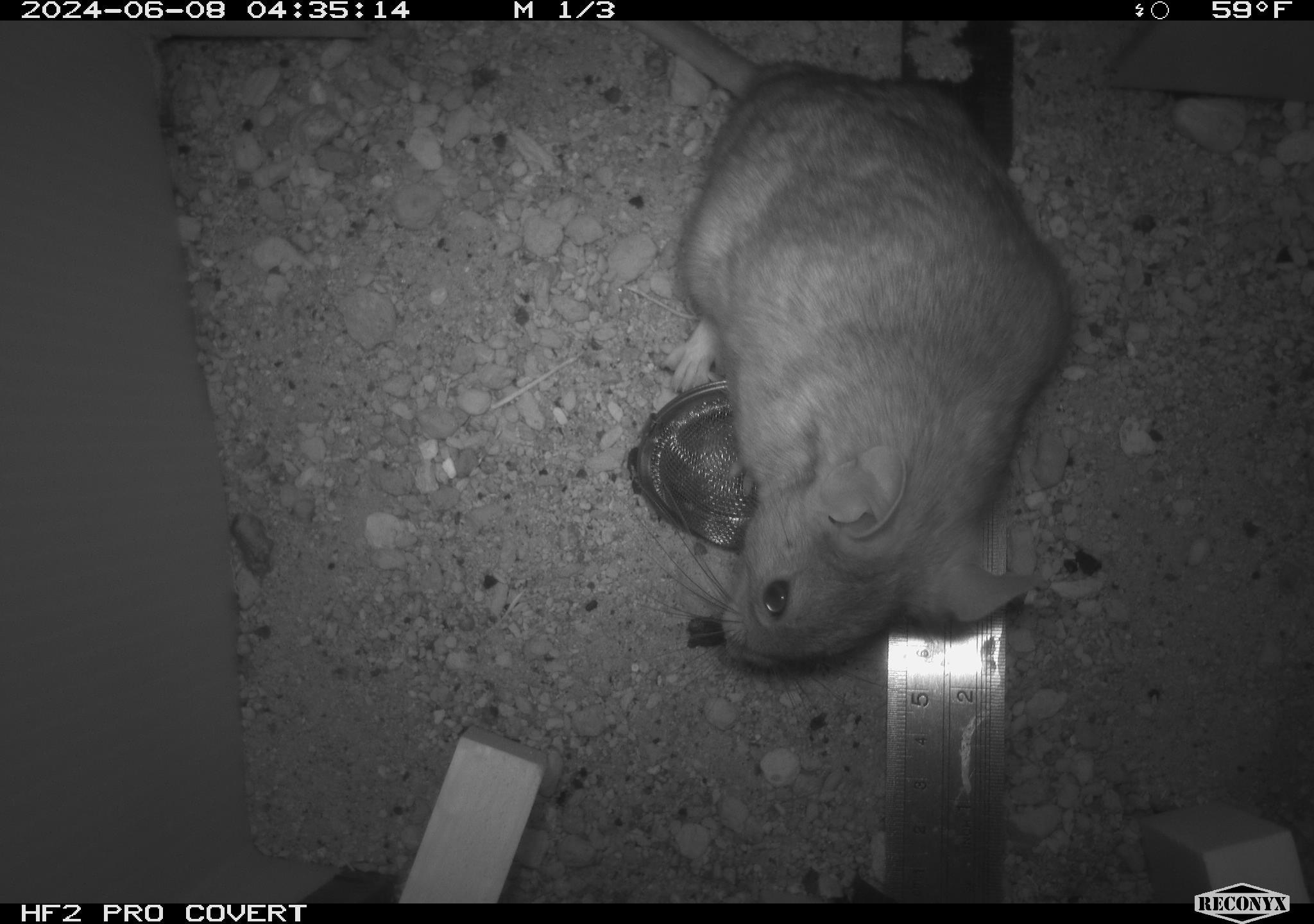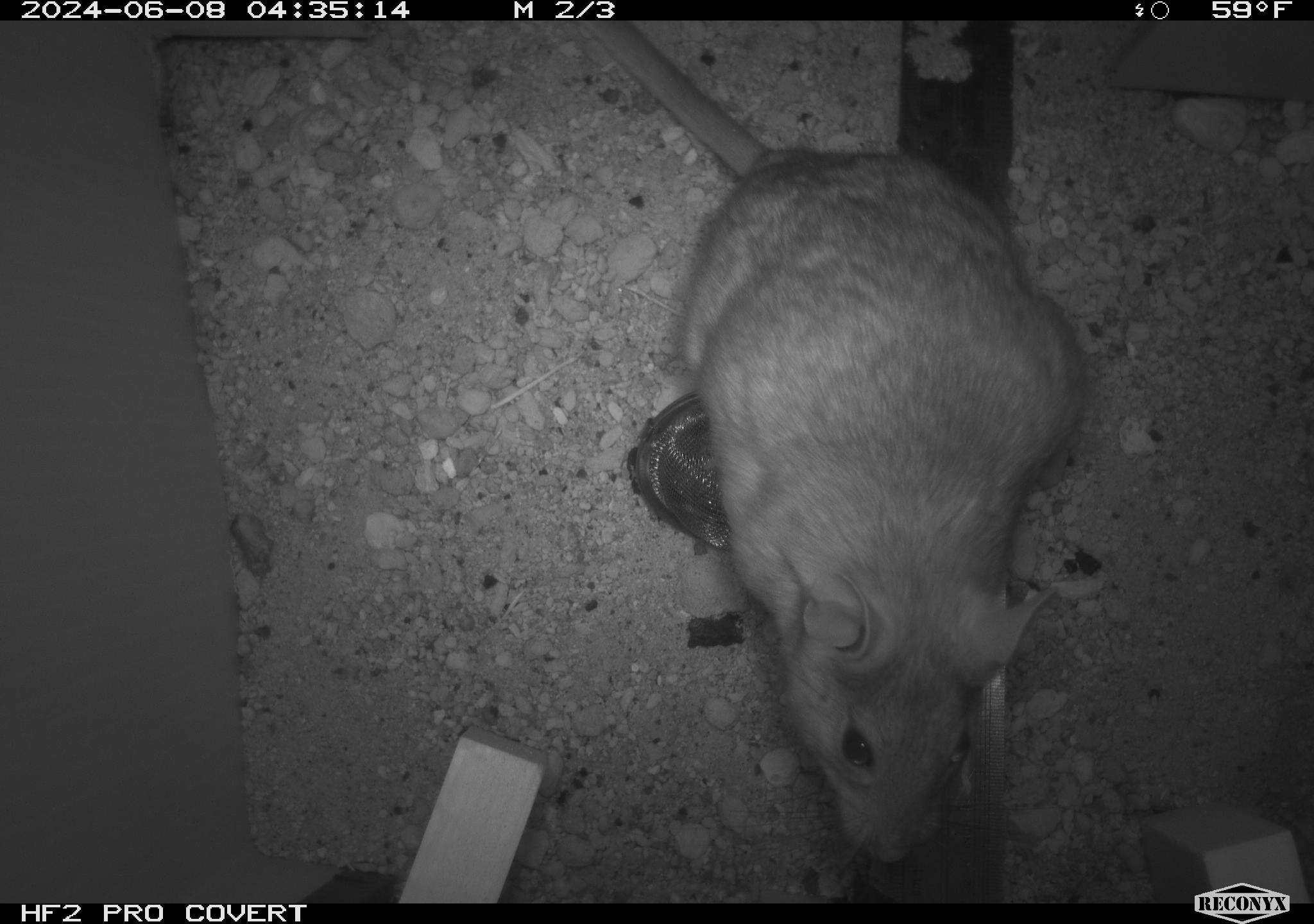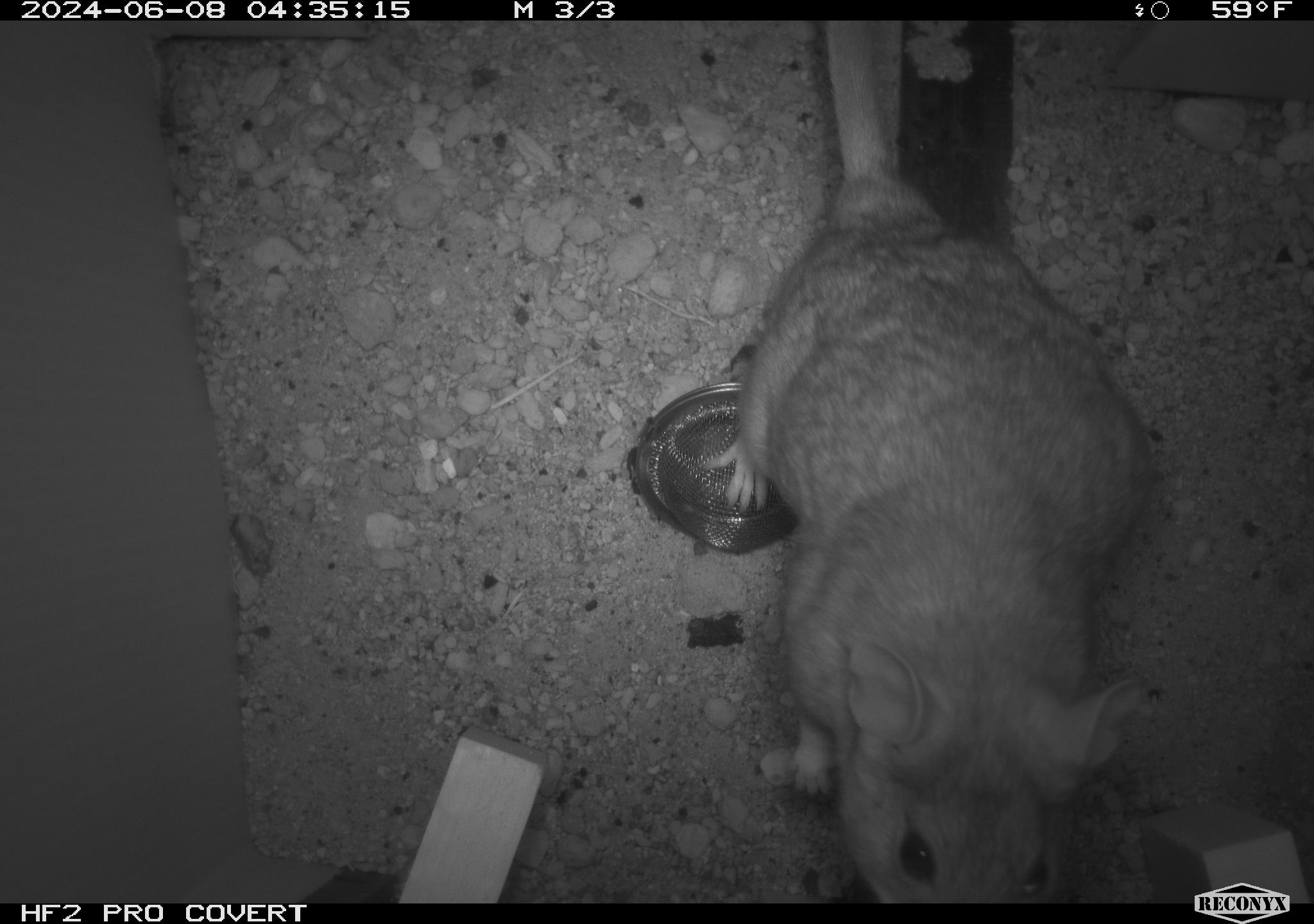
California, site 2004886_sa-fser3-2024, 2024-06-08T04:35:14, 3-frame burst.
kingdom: Animalia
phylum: Chordata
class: Mammalia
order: Rodentia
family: Sciuridae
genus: Neotamias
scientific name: Neotamias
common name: western chipmunks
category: neotamias species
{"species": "neotamias species (western chipmunks) (Neotamias)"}